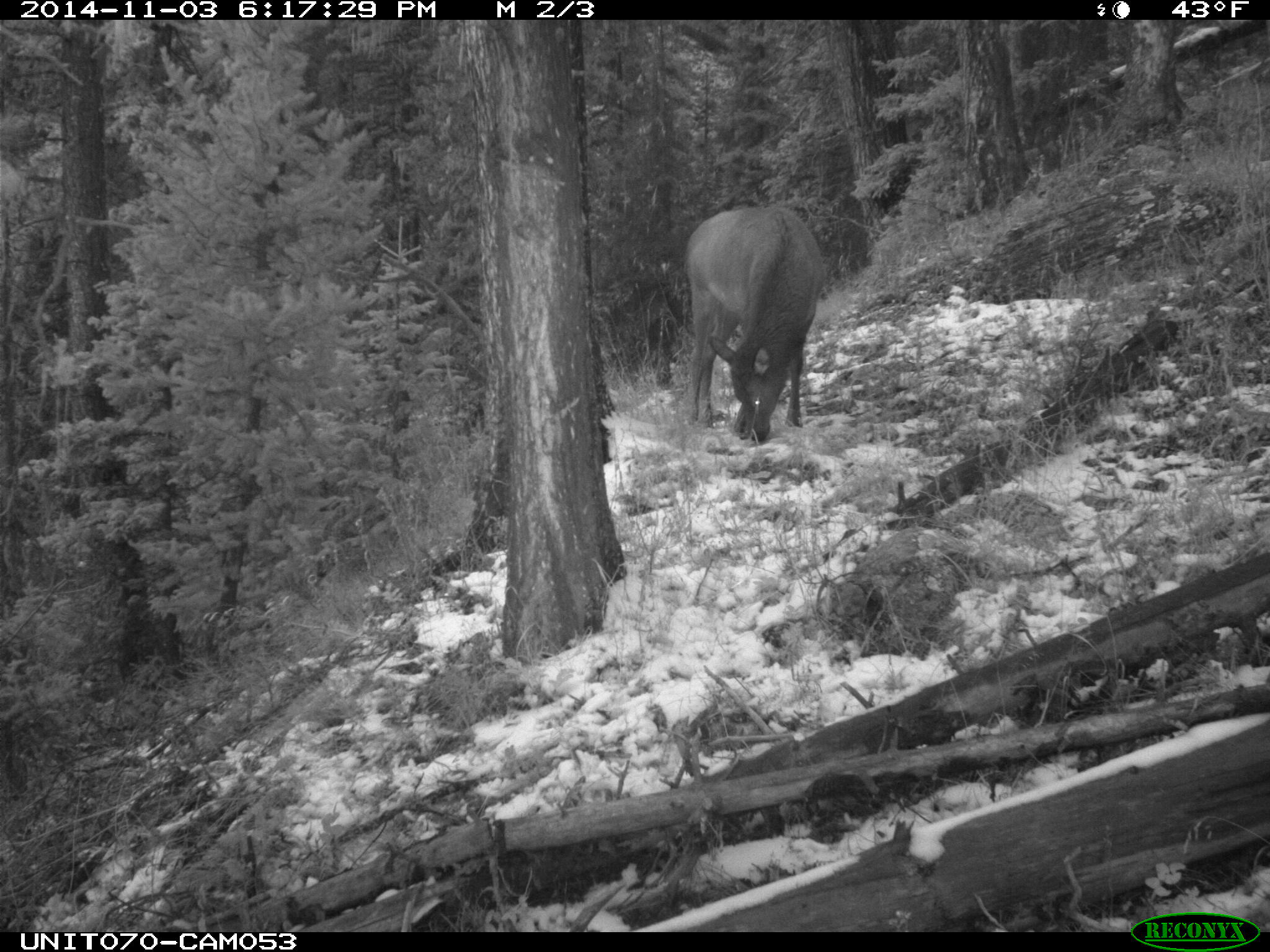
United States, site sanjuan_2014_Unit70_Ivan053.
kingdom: Animalia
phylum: Chordata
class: Mammalia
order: Artiodactyla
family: Cervidae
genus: Cervus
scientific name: Cervus elaphus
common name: red deer